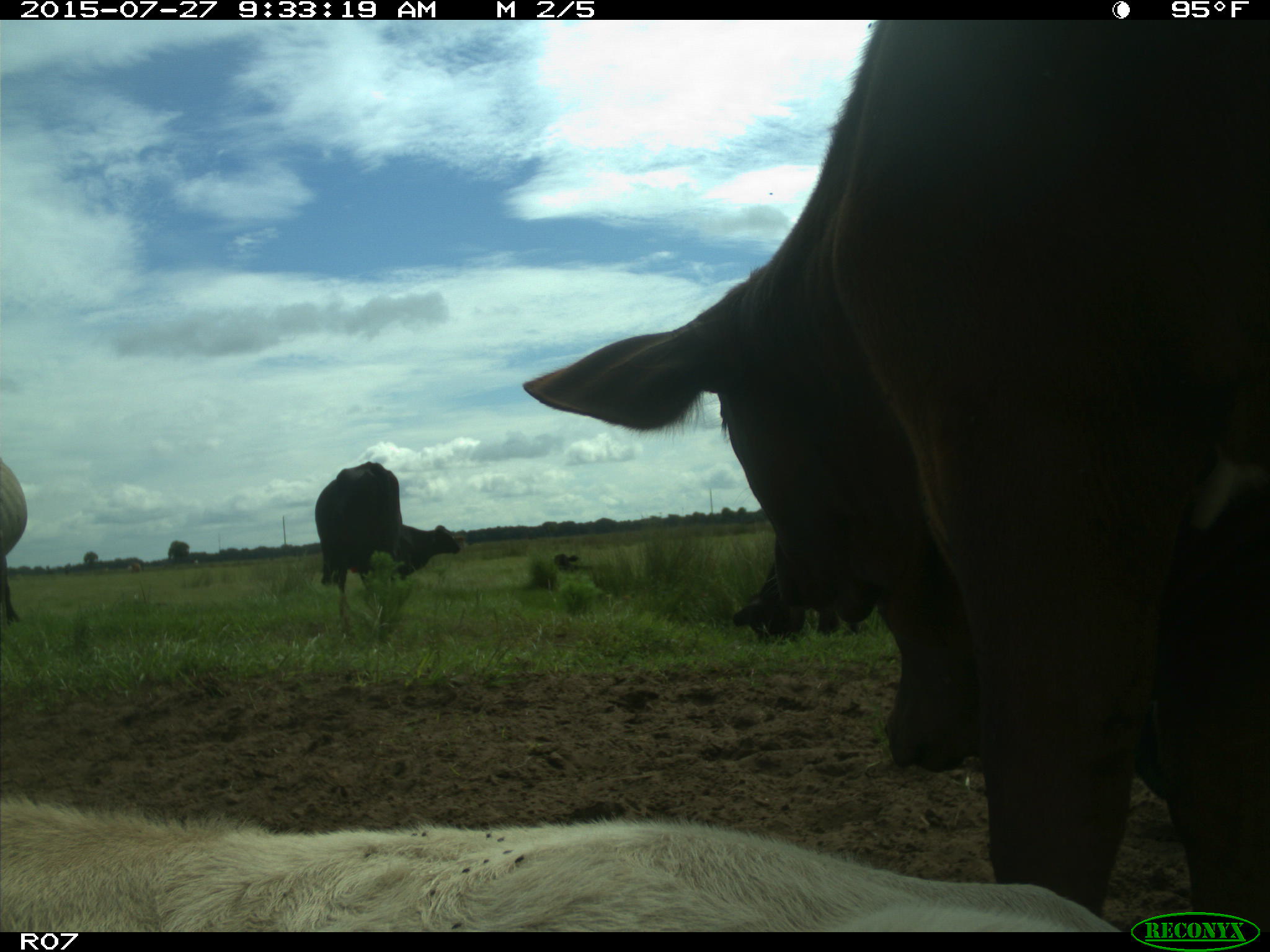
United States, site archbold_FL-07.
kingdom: Animalia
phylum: Chordata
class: Mammalia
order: Artiodactyla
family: Bovidae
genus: Bos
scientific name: Bos taurus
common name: domestic cow